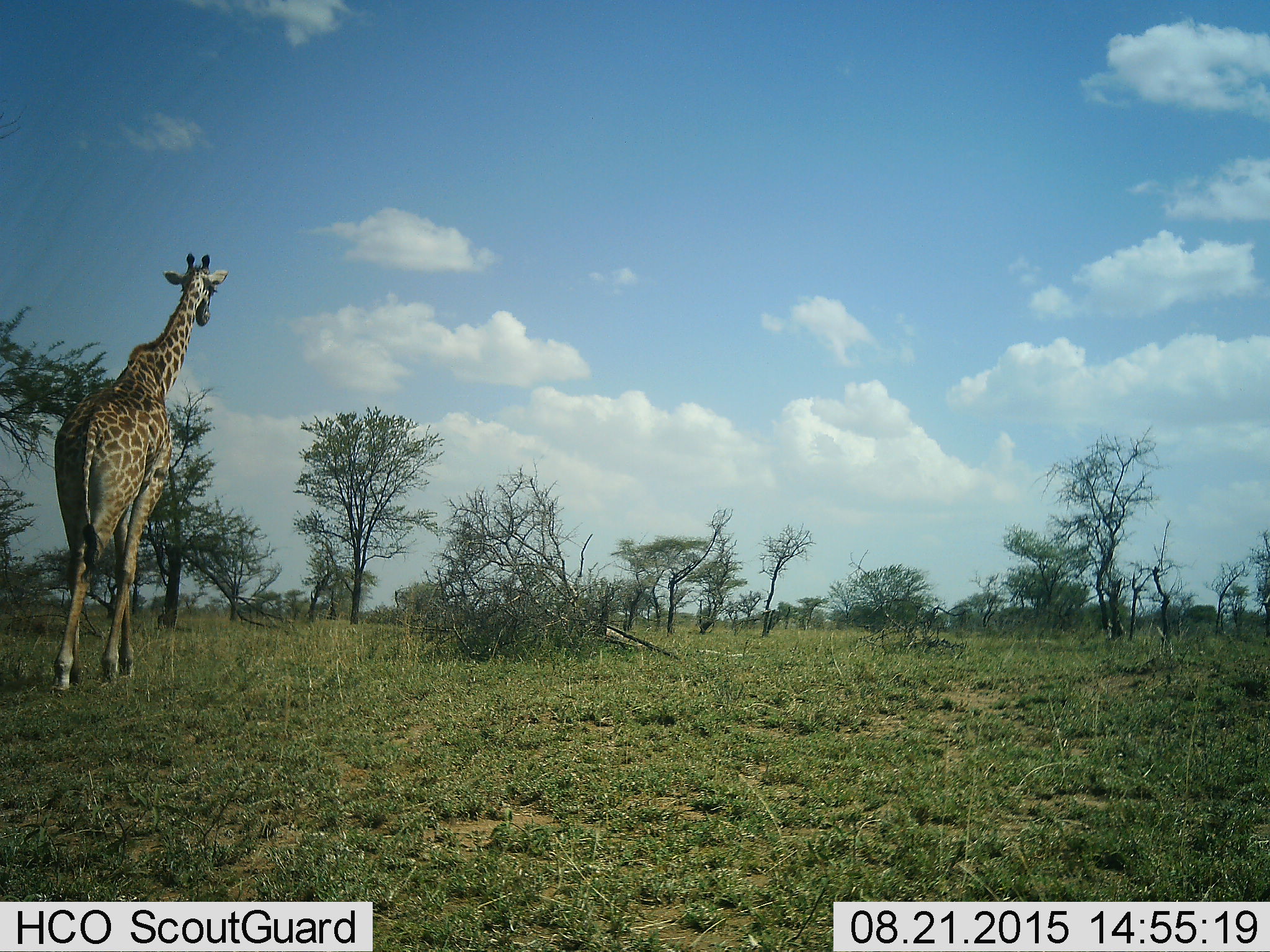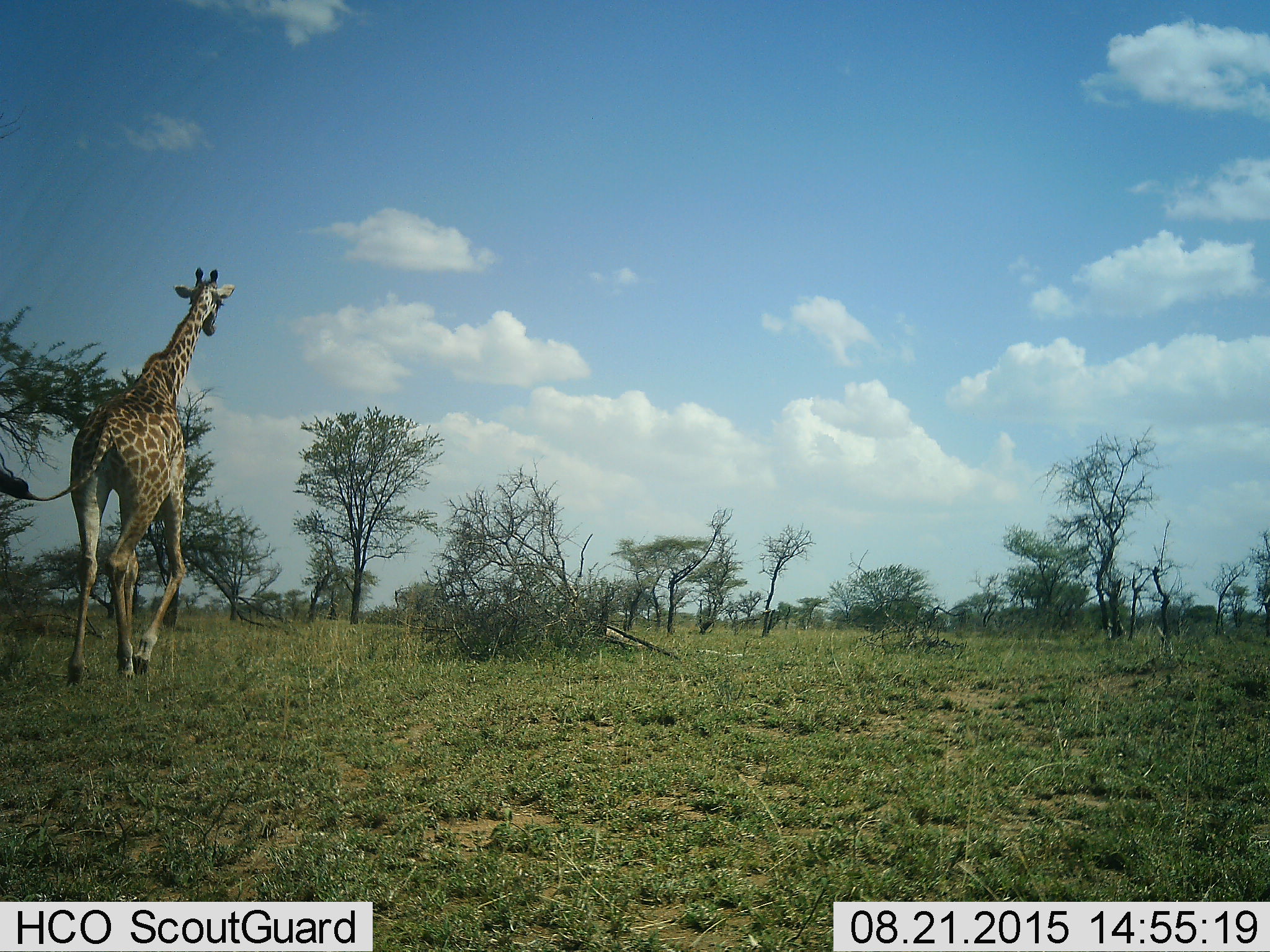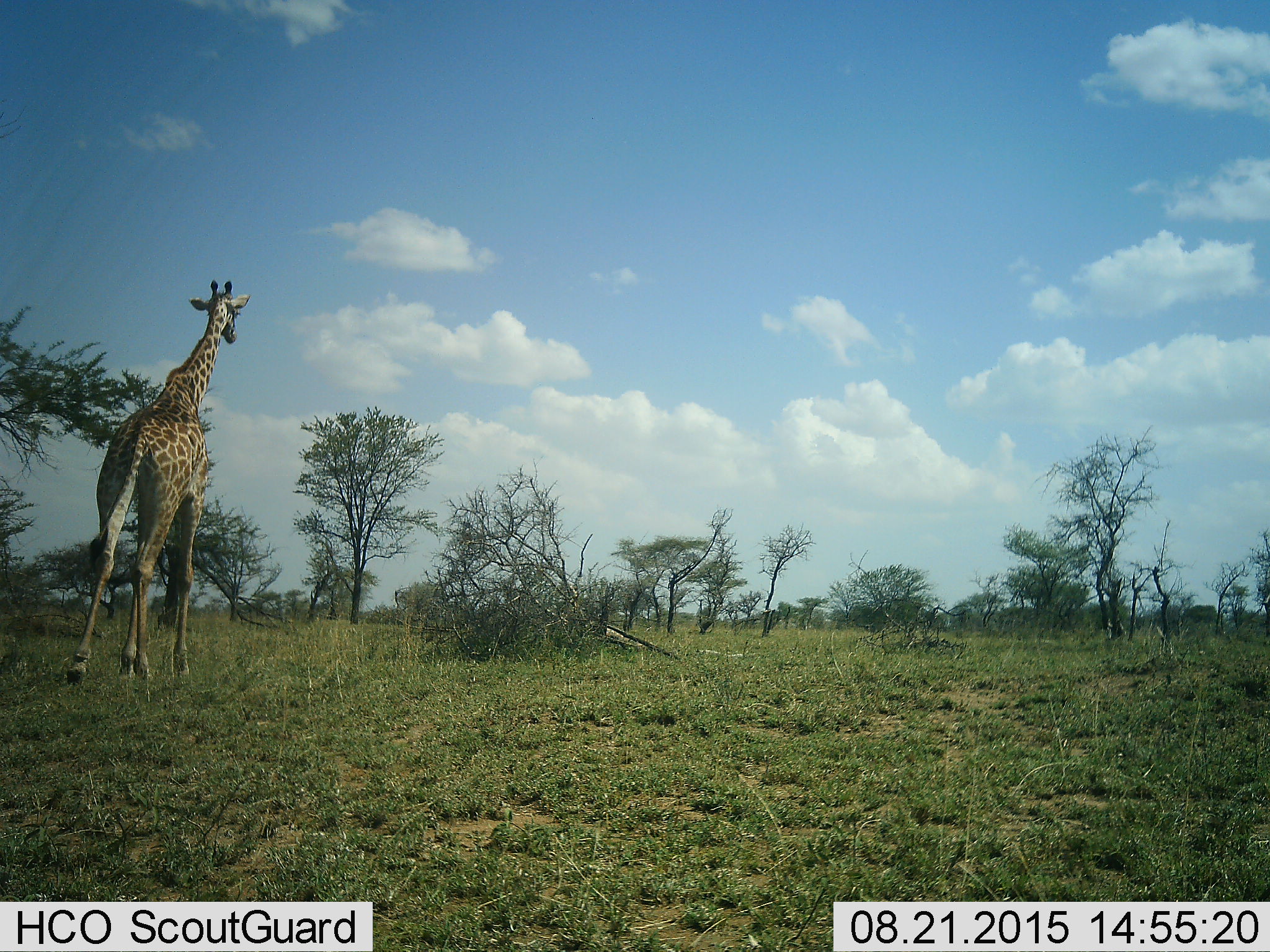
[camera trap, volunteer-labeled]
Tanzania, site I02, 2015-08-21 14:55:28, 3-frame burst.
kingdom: Animalia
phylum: Chordata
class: Mammalia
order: Artiodactyla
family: Giraffidae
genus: Giraffa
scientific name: Giraffa camelopardalis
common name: giraffe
Giraffe (Giraffa camelopardalis), count 1. Behavior (volunteer vote fractions): standing 10%, resting 10%, moving 90%, interacting 0%. Young present (vote fraction): 0%. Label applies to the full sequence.